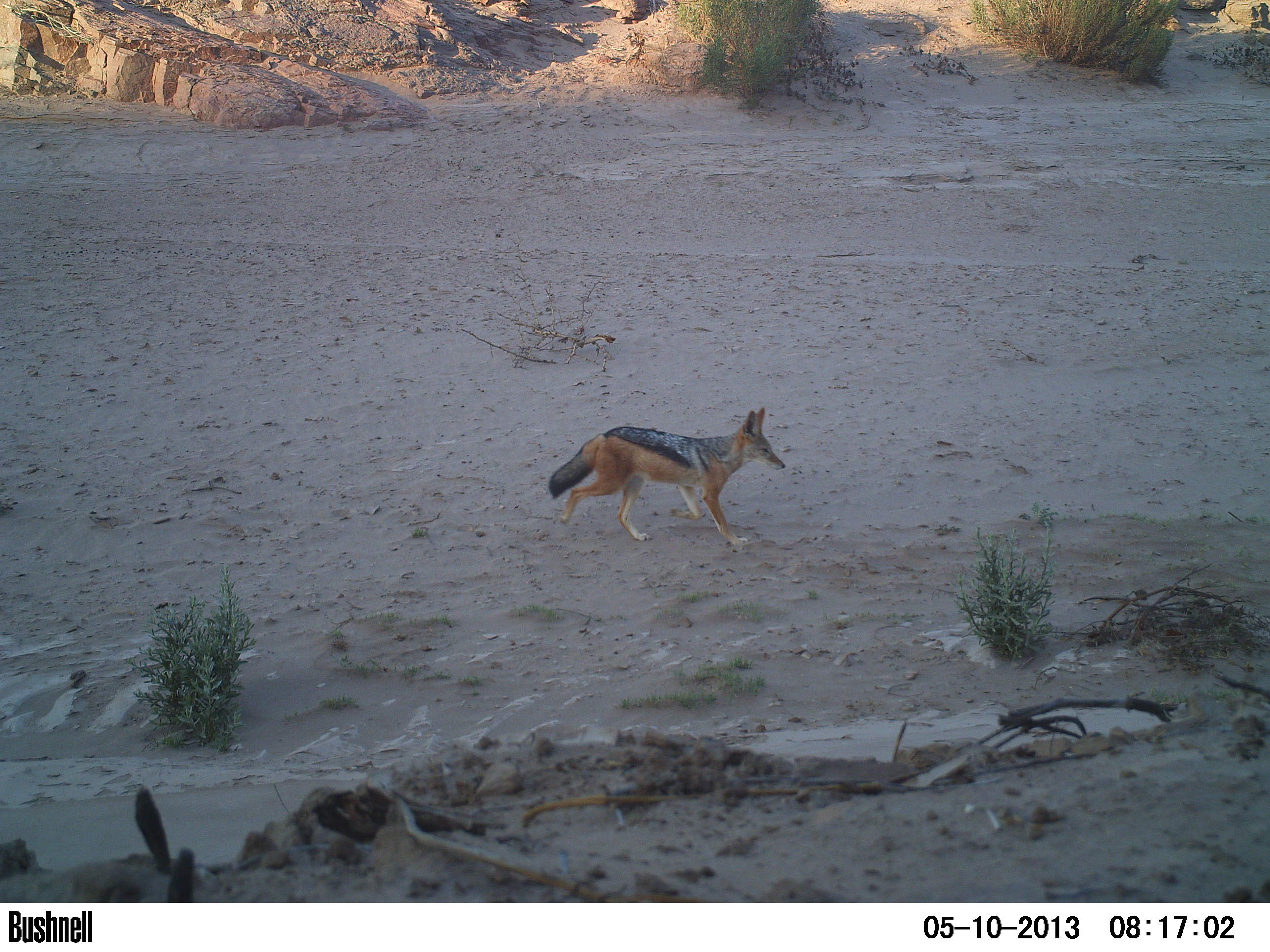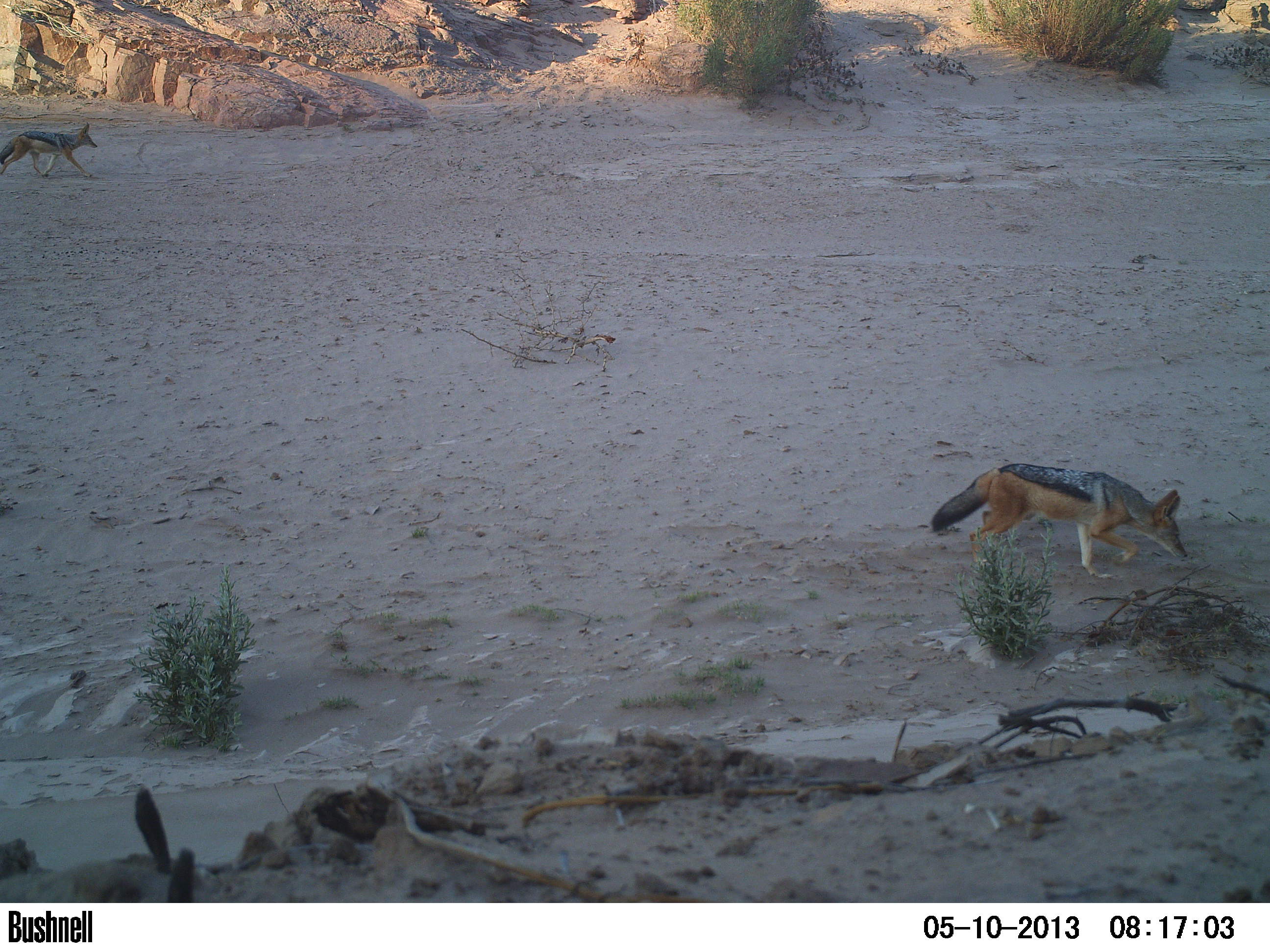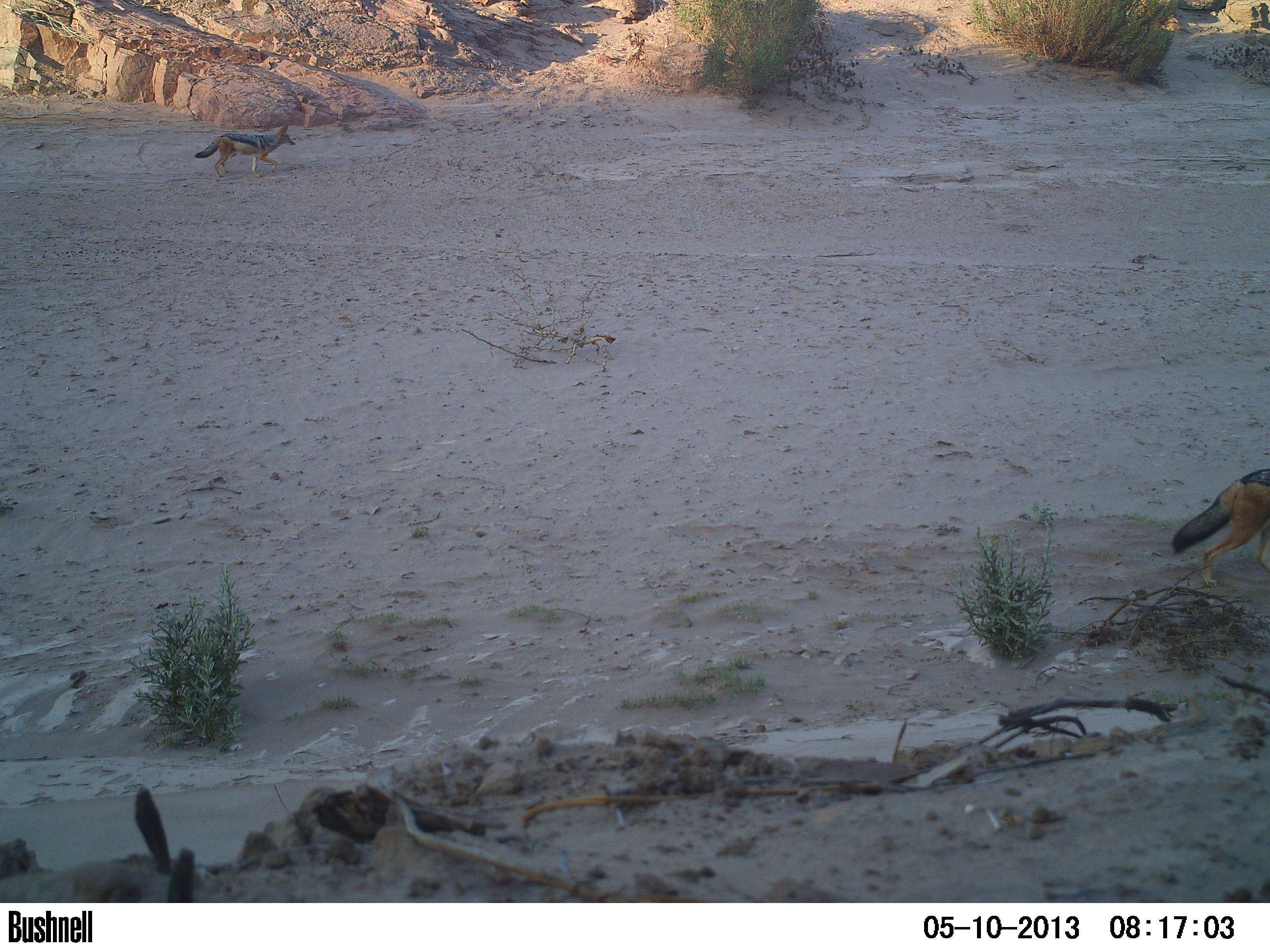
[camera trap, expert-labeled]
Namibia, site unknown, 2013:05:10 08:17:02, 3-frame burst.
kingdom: Animalia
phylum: Chordata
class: Mammalia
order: Carnivora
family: Canidae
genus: Lupulella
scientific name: Lupulella mesomelas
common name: black-backed jackal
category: canis mesomelas